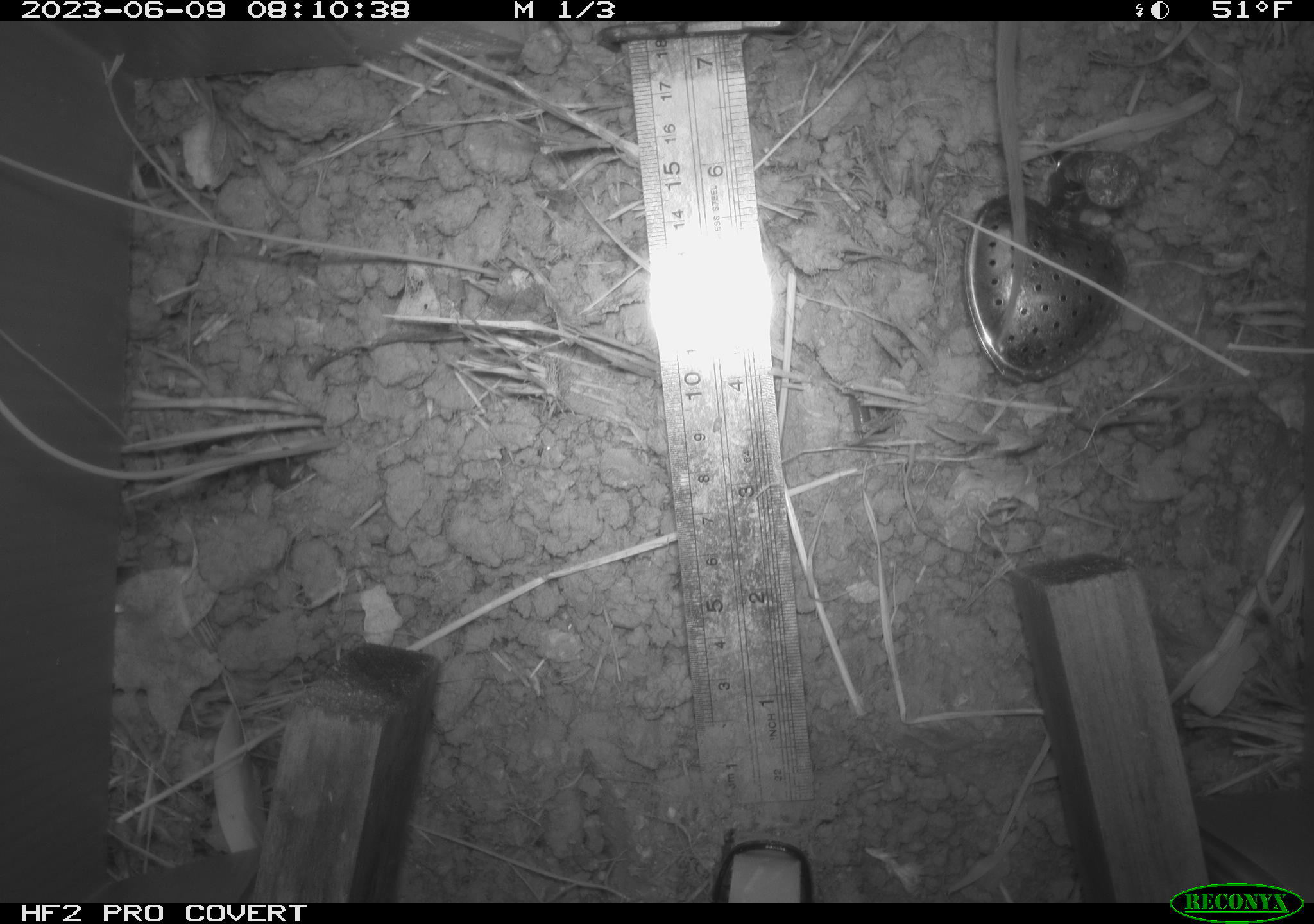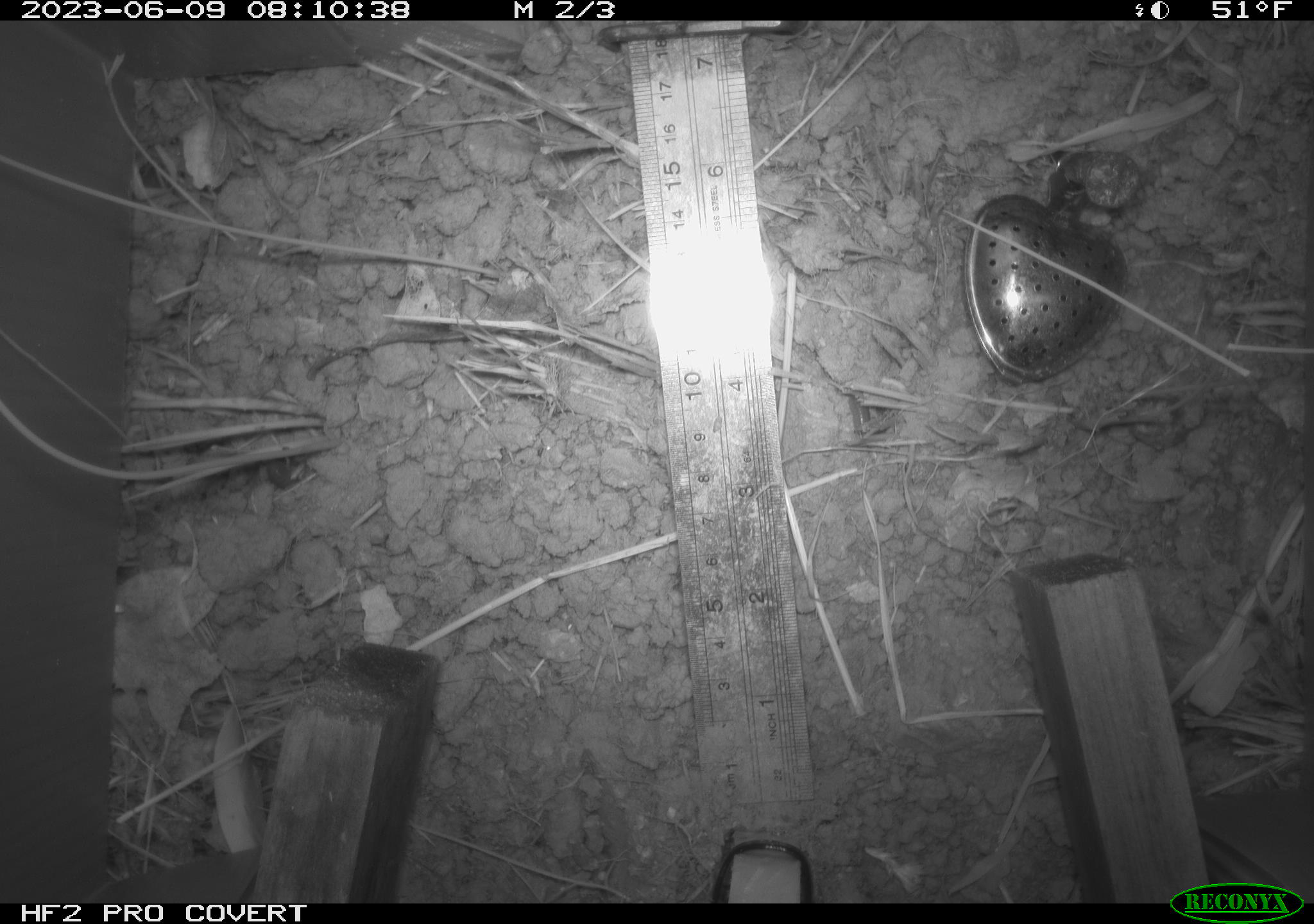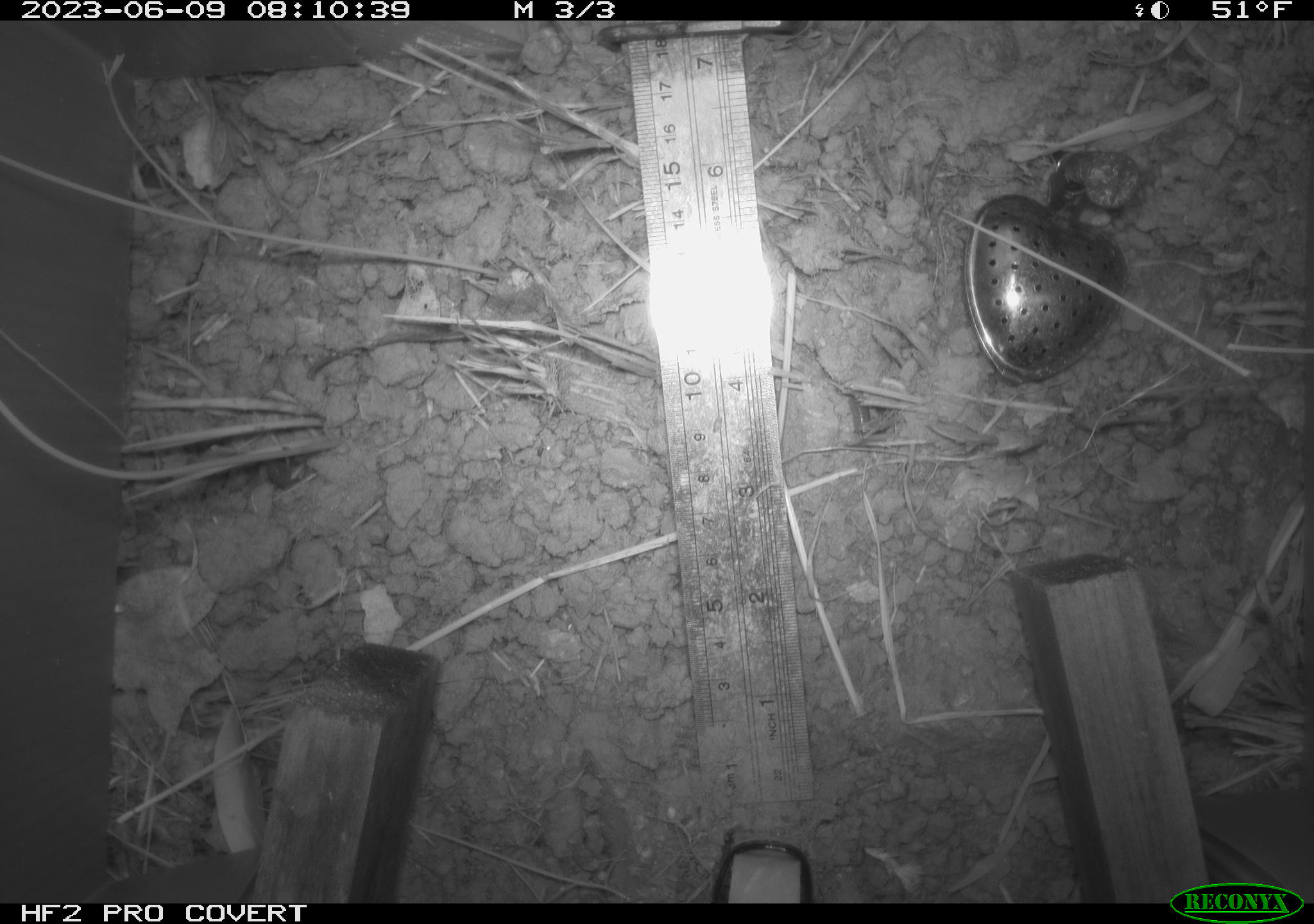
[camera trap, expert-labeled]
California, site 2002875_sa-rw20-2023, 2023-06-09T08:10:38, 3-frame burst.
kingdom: Animalia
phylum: Chordata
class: Mammalia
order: Rodentia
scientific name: Rodentia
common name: rodent